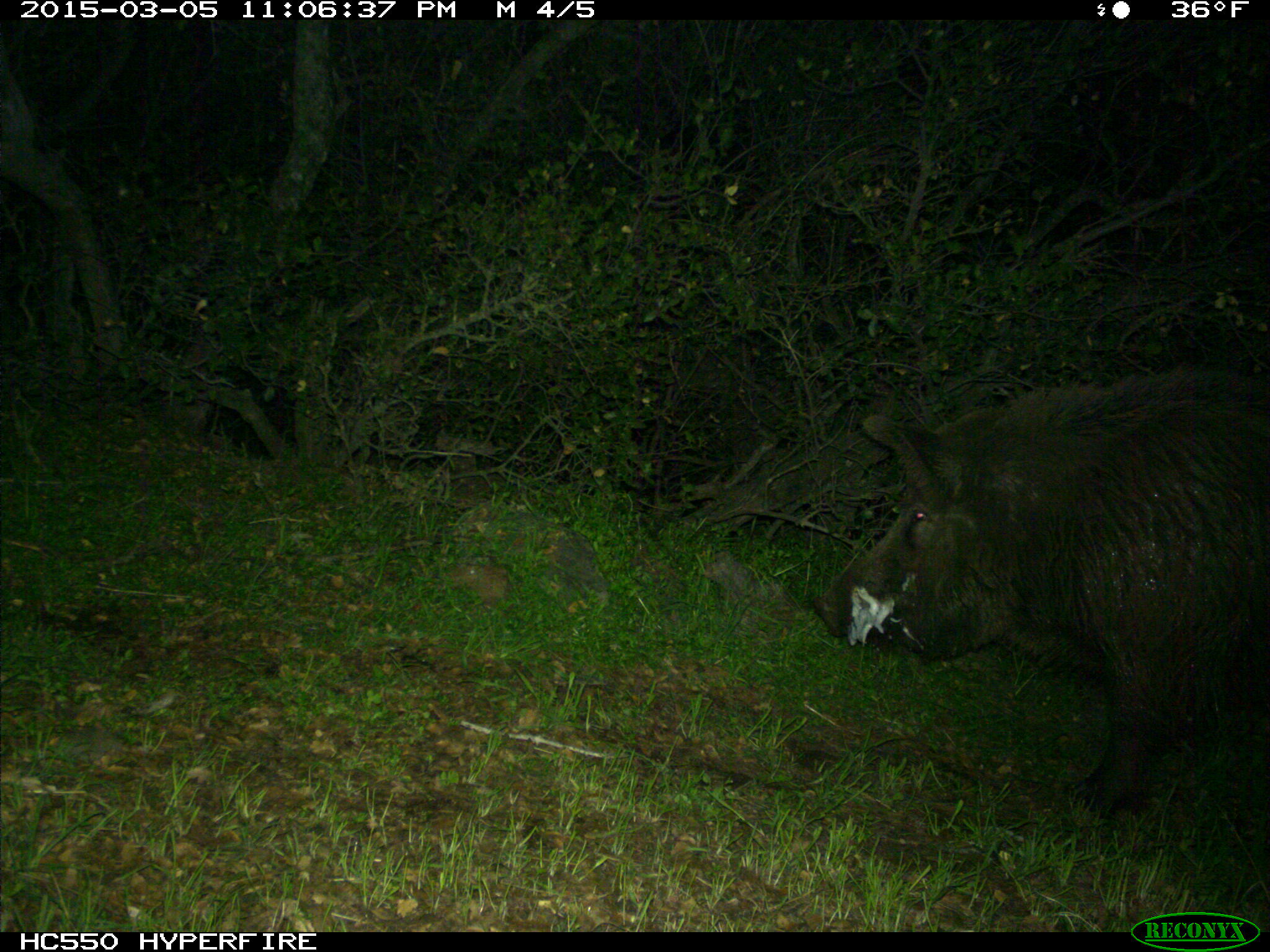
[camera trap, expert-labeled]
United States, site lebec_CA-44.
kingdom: Animalia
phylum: Chordata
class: Mammalia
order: Artiodactyla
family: Suidae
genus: Sus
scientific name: Sus scrofa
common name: wild boar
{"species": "Sus scrofa (wild boar)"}